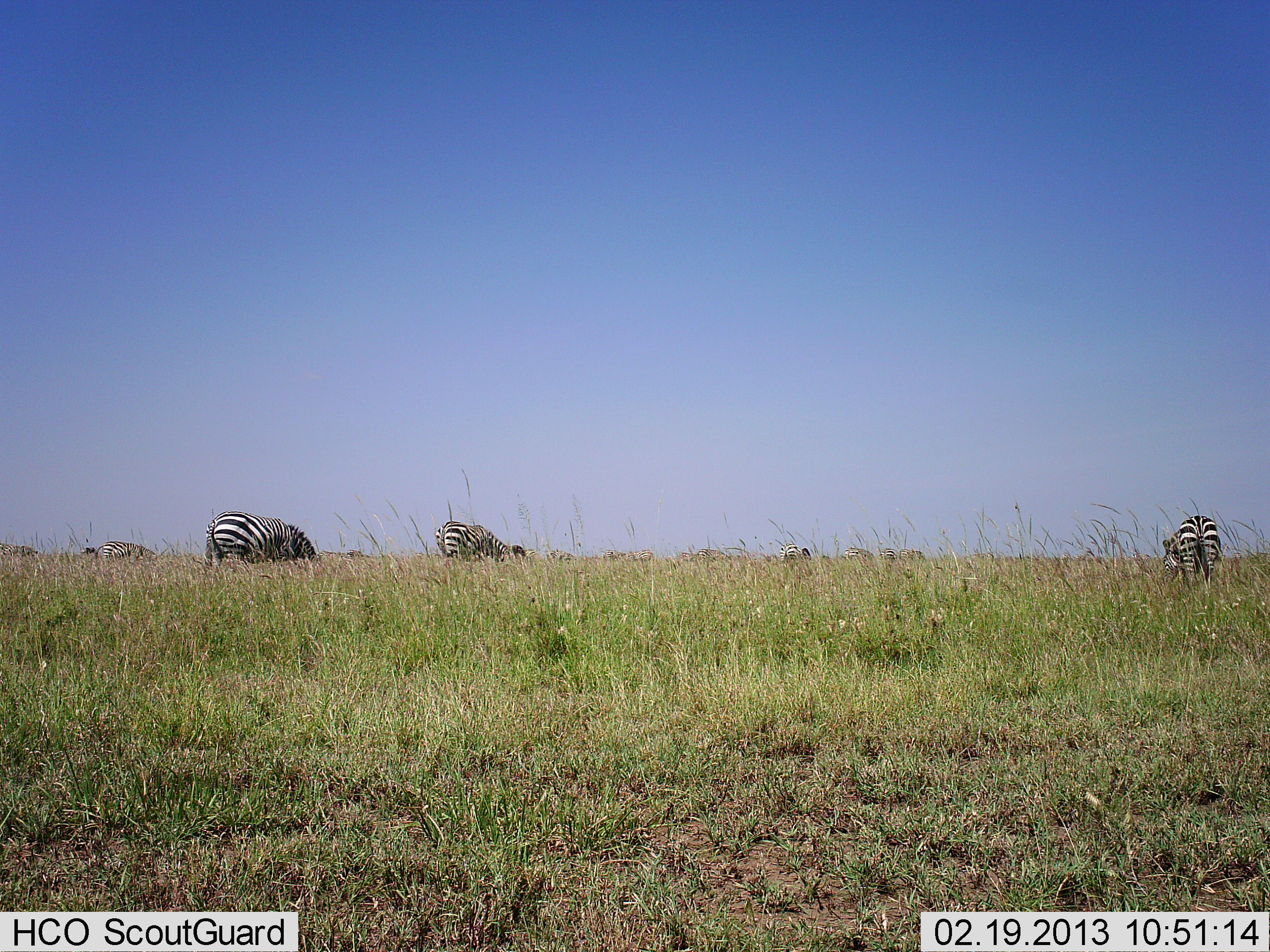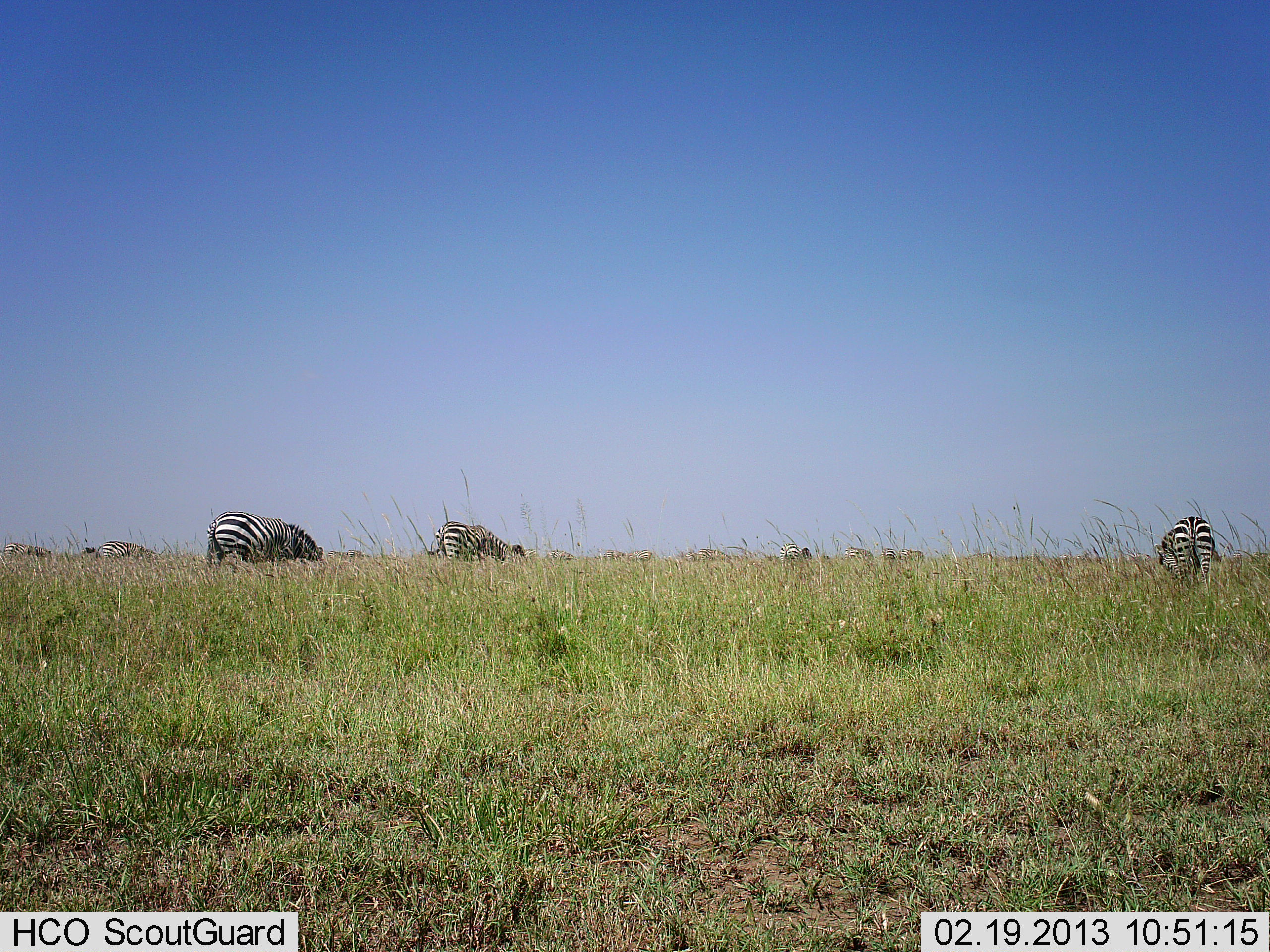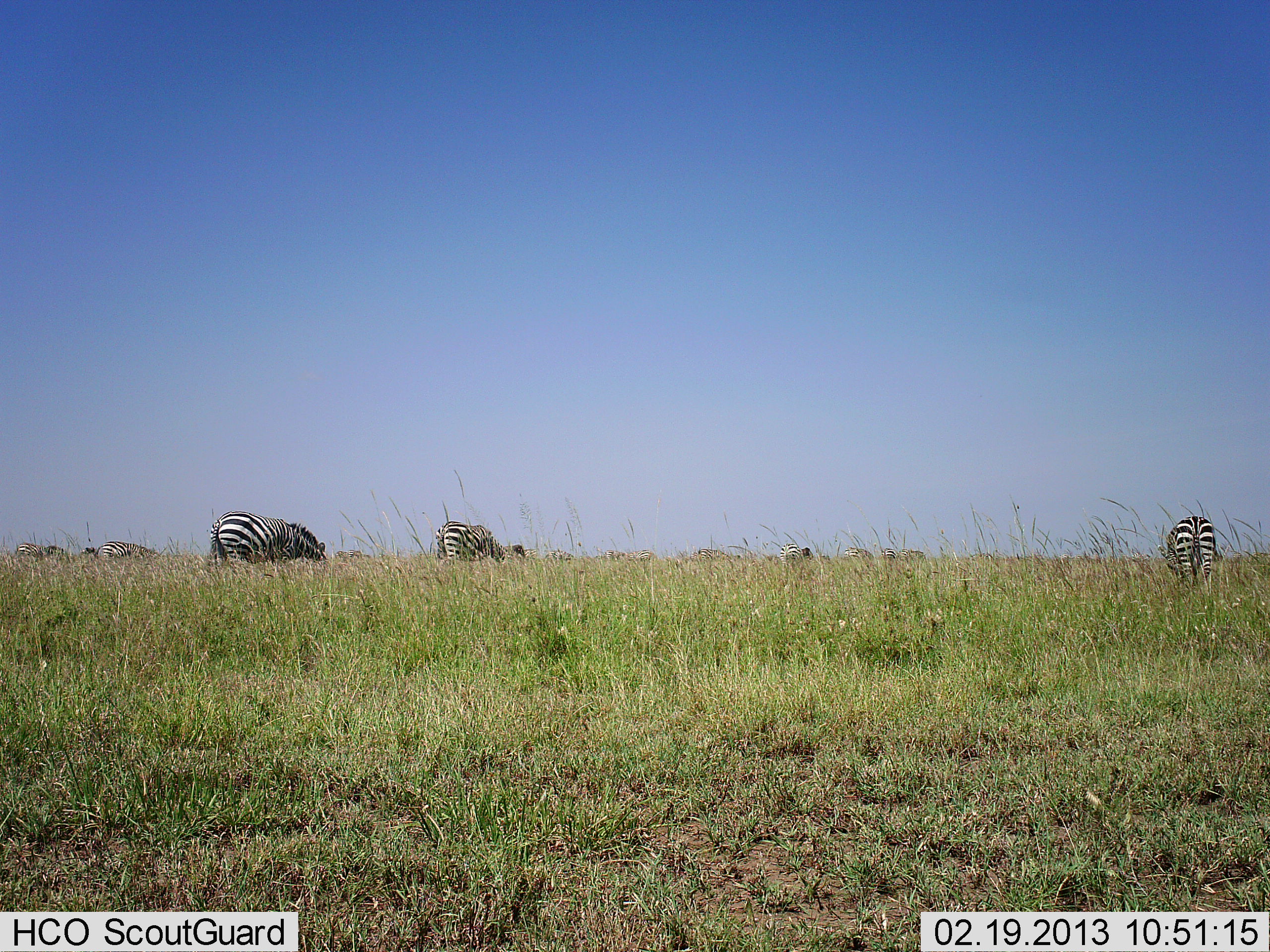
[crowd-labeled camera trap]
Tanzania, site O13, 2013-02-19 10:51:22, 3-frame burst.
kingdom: Animalia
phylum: Chordata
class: Mammalia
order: Perissodactyla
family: Equidae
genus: Equus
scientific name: Equus quagga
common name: plains zebra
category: zebra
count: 6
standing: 34%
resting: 5%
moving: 22%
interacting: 2%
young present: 0%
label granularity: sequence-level